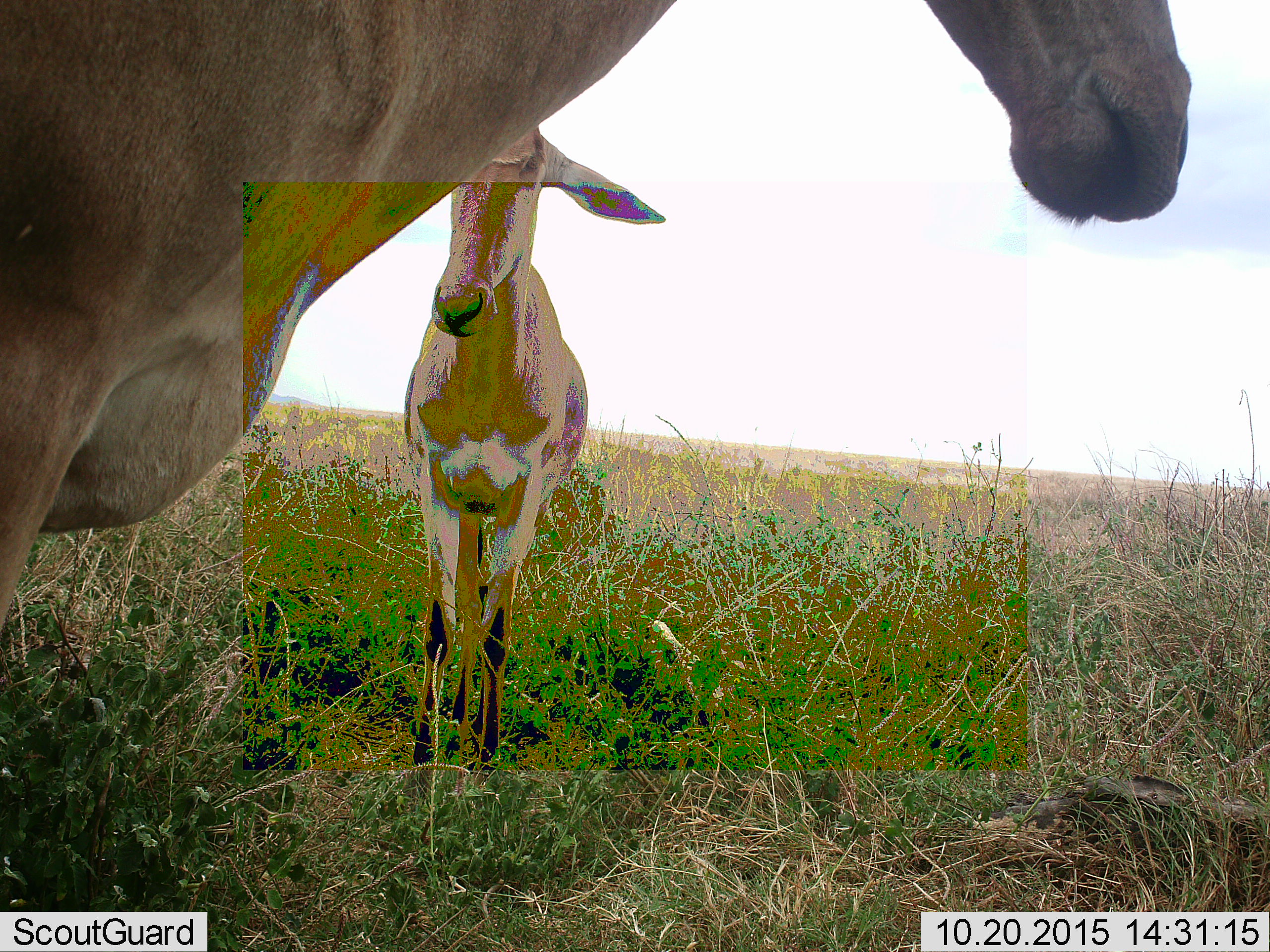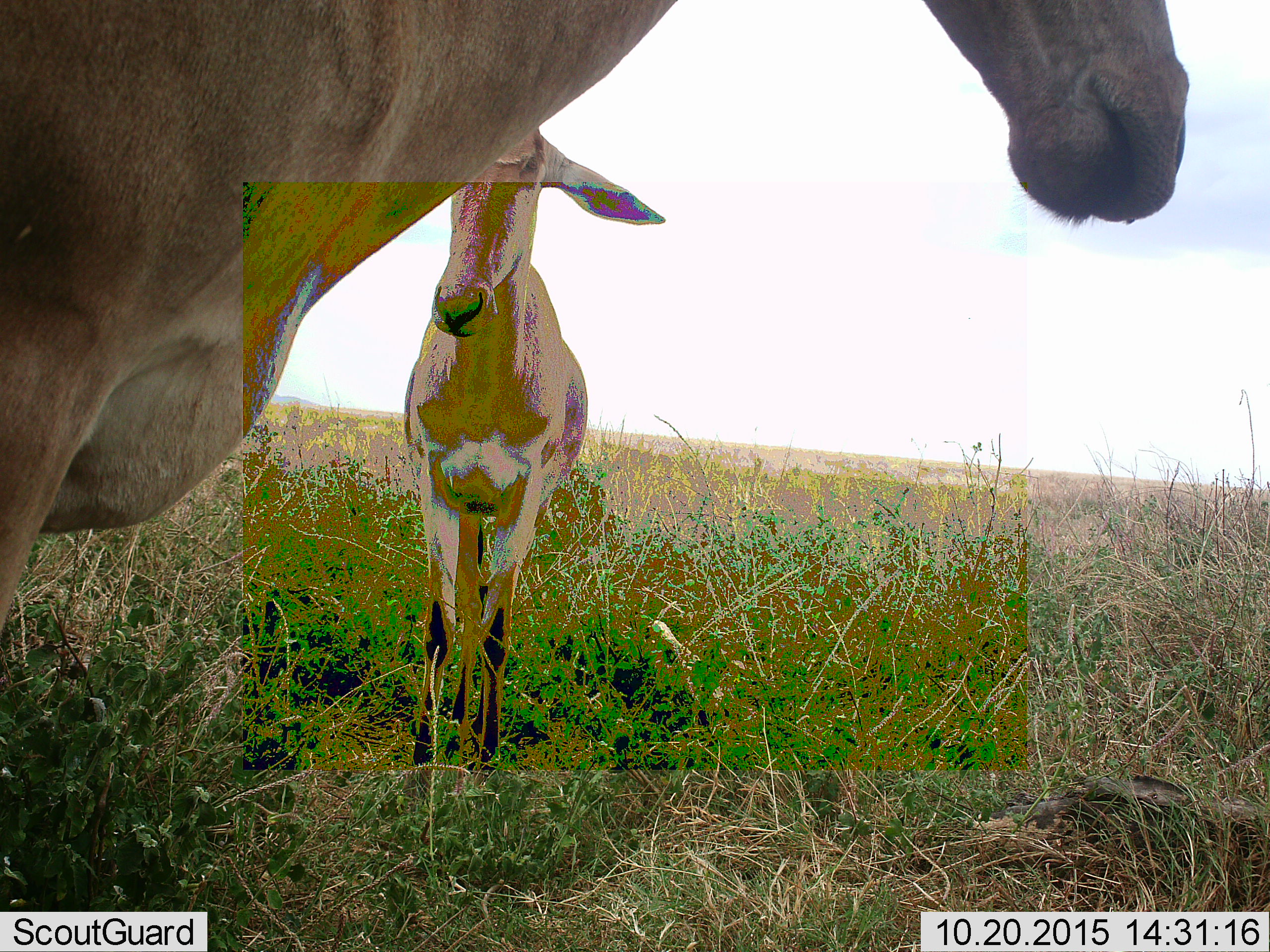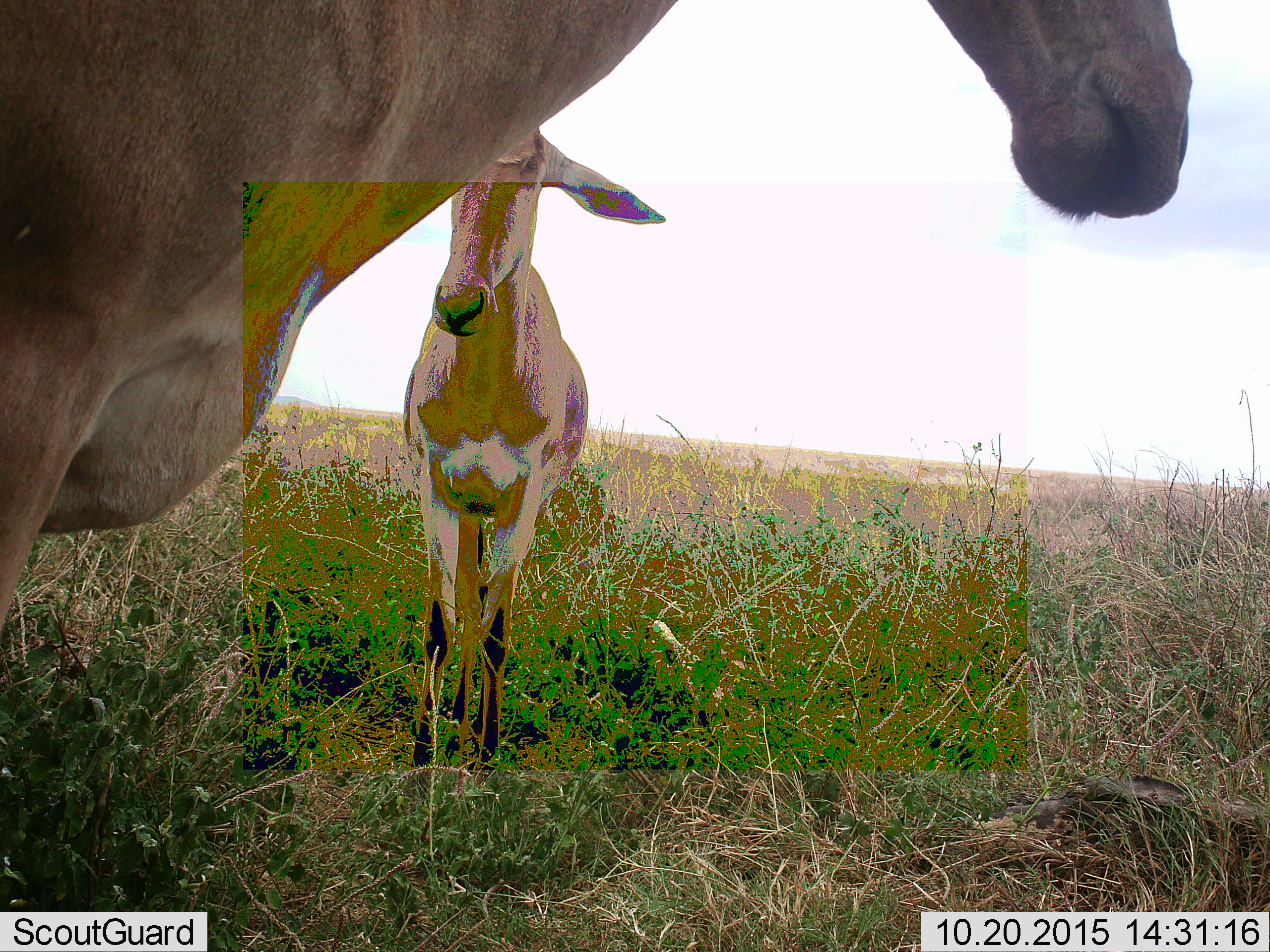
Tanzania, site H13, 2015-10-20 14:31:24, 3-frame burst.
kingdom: Animalia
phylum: Chordata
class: Mammalia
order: Artiodactyla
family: Bovidae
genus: Alcelaphus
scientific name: Alcelaphus buselaphus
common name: hartebeest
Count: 2.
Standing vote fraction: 100%.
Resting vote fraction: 0%.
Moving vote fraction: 0%.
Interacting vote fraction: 0%.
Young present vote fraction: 25%.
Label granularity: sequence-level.